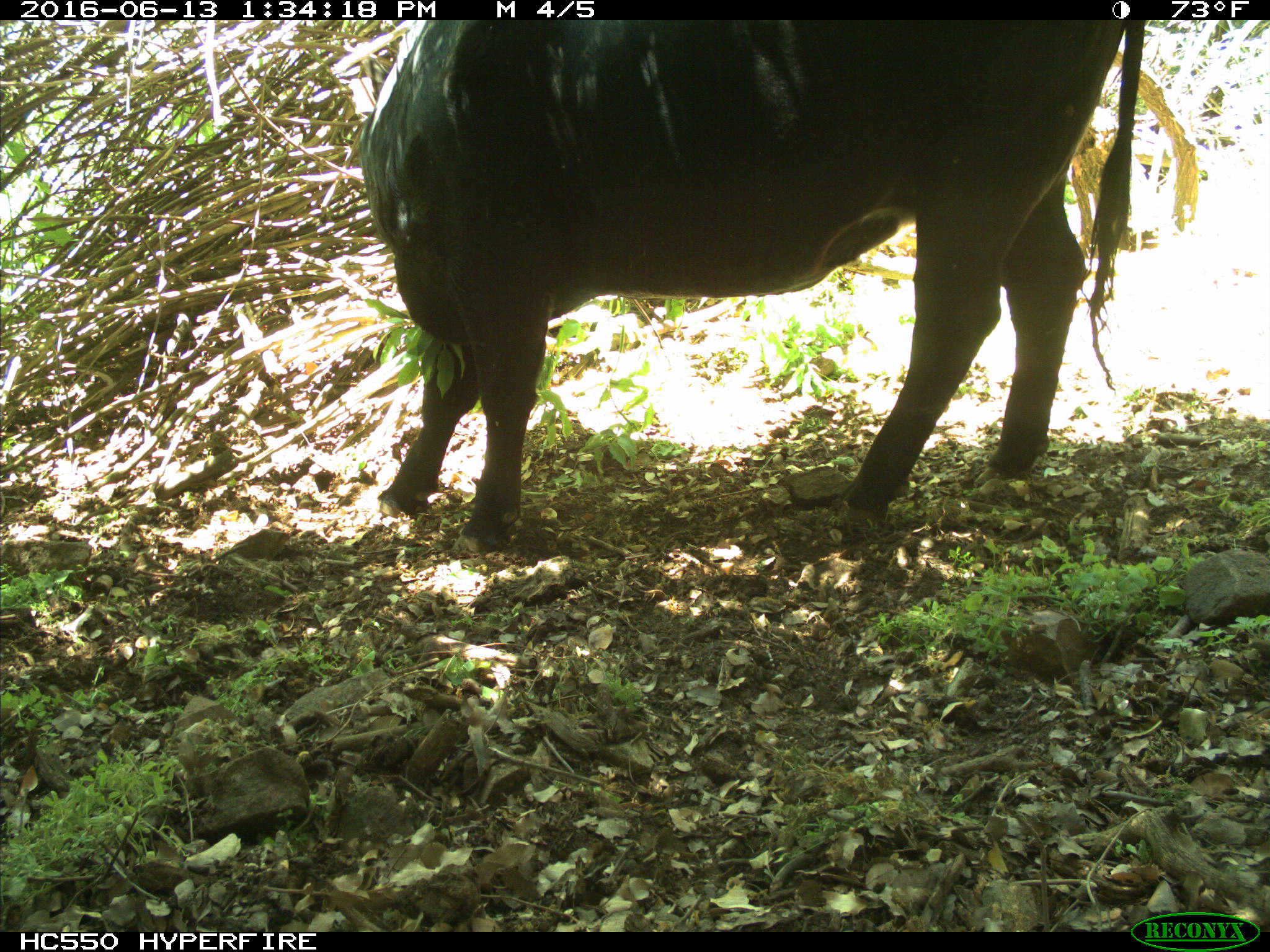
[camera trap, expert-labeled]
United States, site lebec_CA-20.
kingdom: Animalia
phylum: Chordata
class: Mammalia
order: Artiodactyla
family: Bovidae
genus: Bos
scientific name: Bos taurus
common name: domestic cow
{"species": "Bos taurus (domestic cow)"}